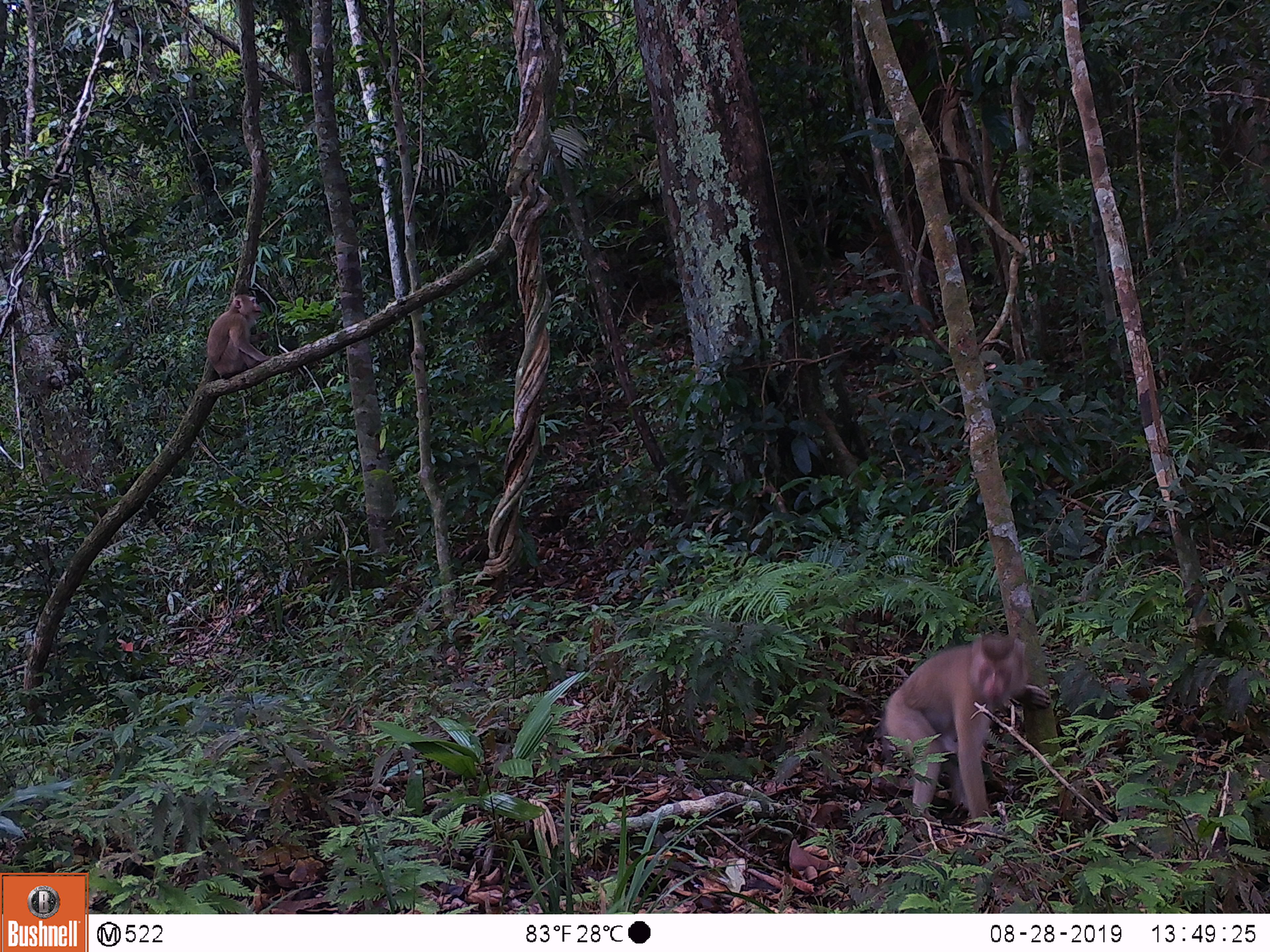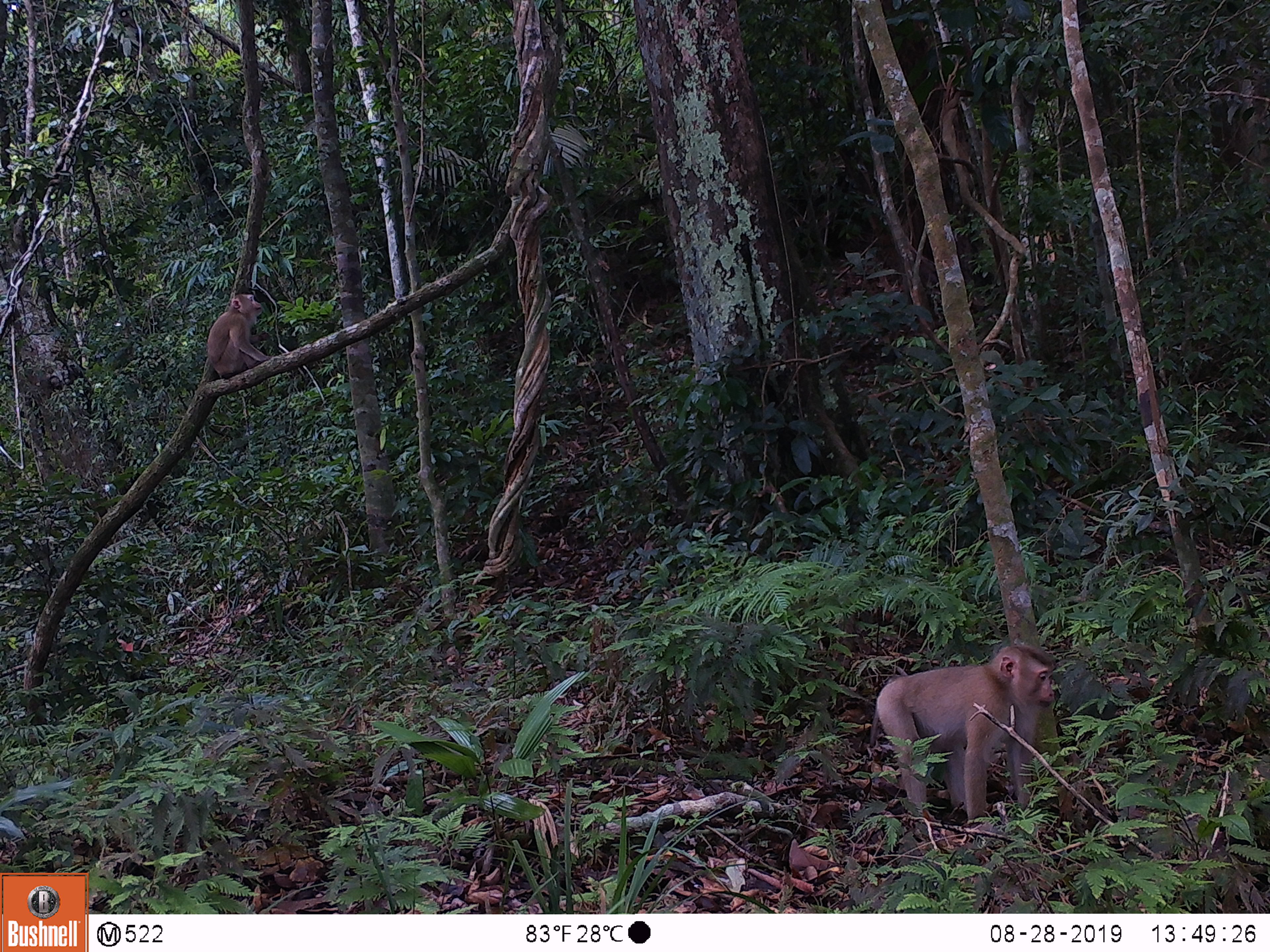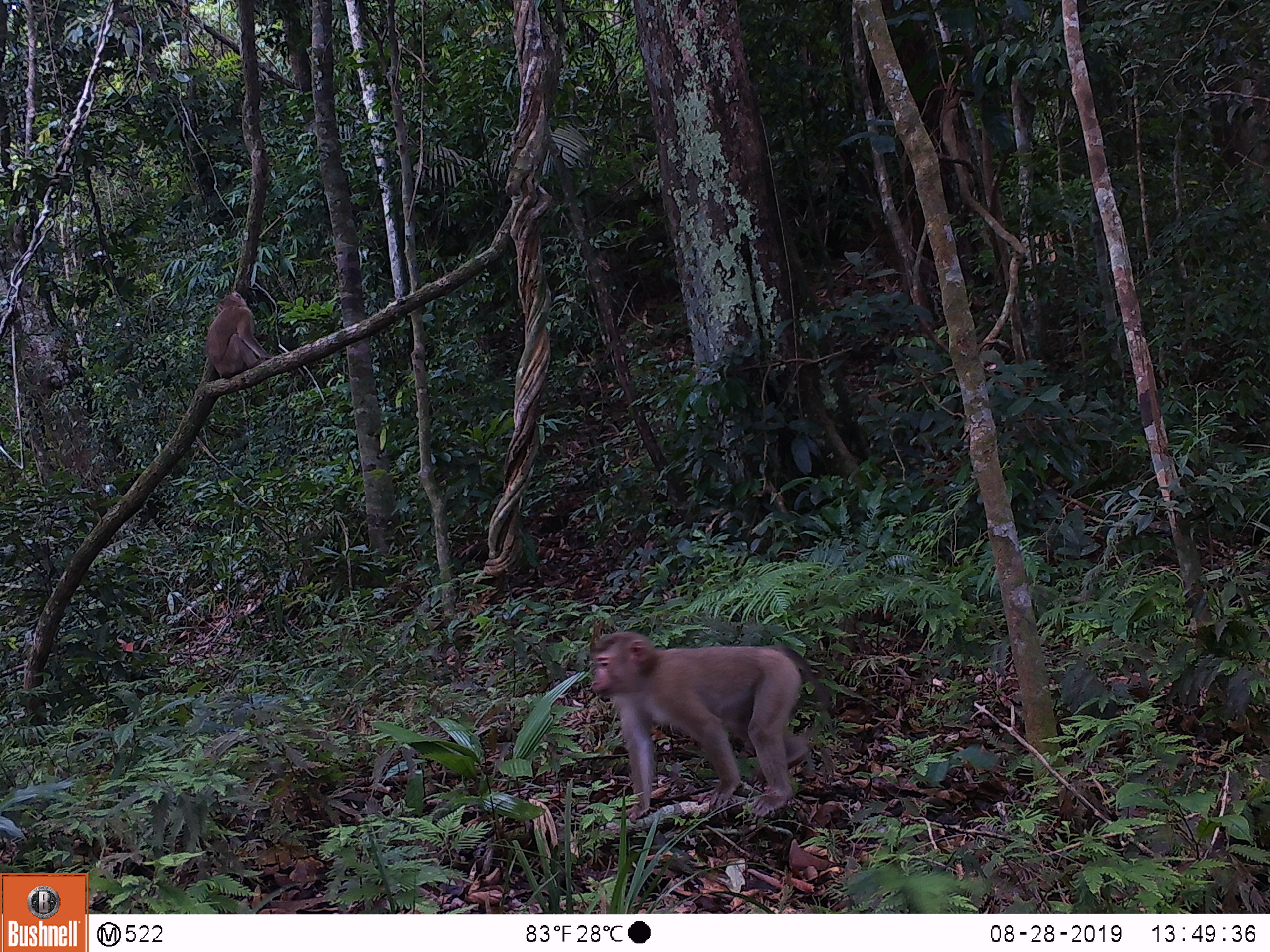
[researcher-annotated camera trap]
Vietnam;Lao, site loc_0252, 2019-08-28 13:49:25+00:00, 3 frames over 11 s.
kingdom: Animalia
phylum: Chordata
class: Mammalia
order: Primates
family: Cercopithecidae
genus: Macaca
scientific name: Macaca nemestrina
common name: pig-tailed macaque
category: pig tailed macaque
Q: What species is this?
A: Pig tailed macaque (pig-tailed macaque) (Macaca nemestrina).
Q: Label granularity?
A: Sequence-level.